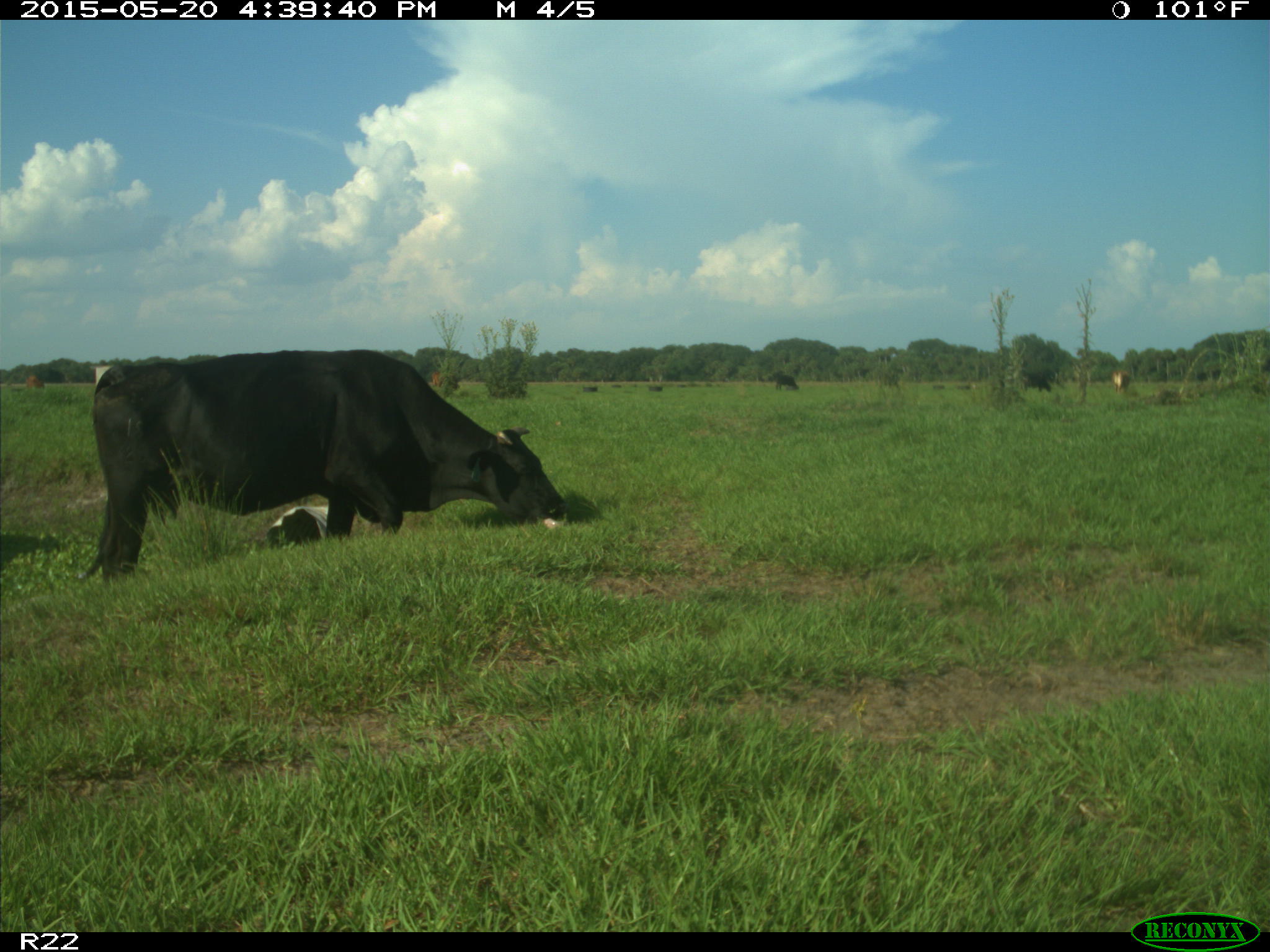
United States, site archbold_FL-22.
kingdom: Animalia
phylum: Chordata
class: Mammalia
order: Artiodactyla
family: Bovidae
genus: Bos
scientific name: Bos taurus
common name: domestic cow